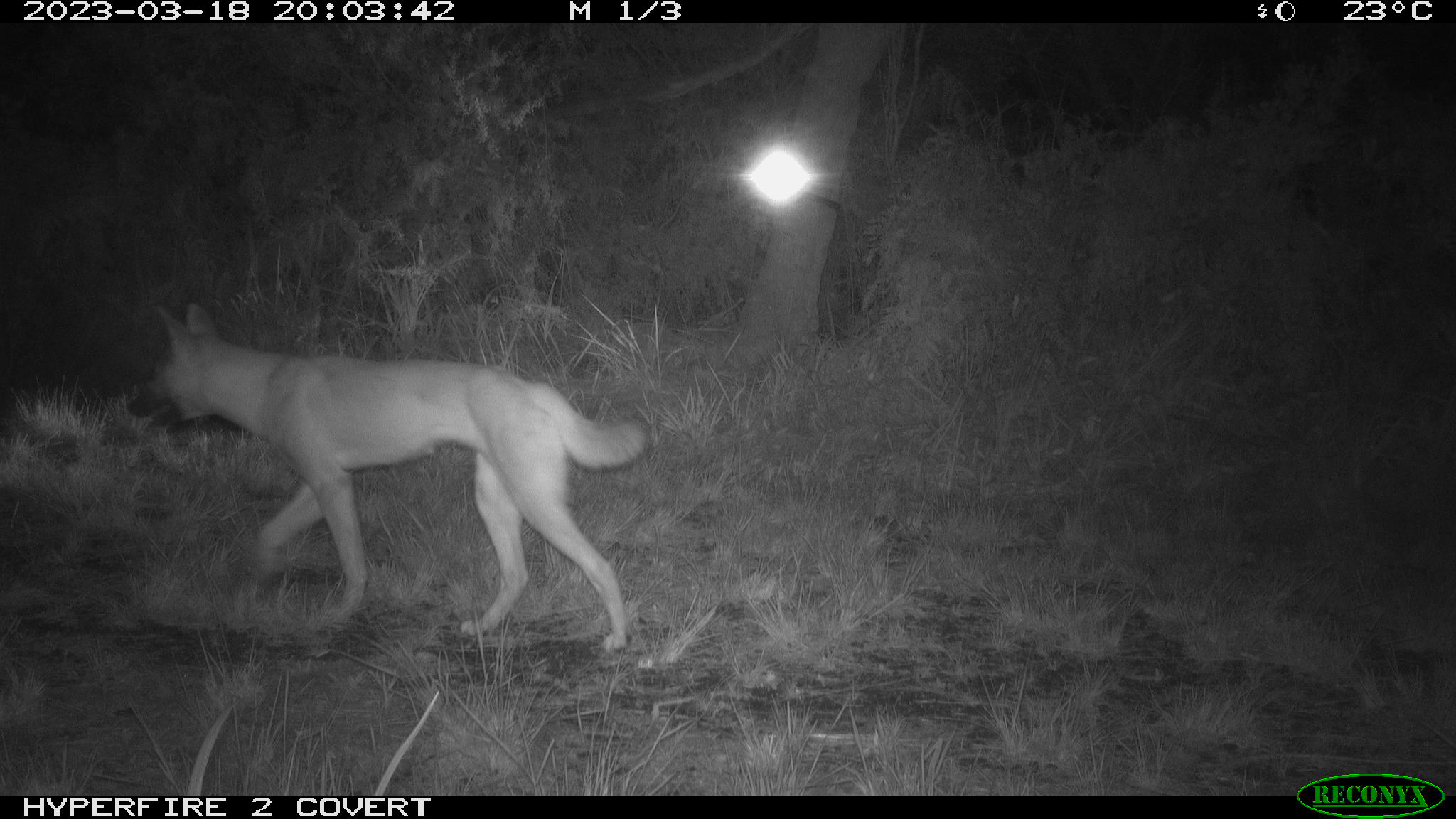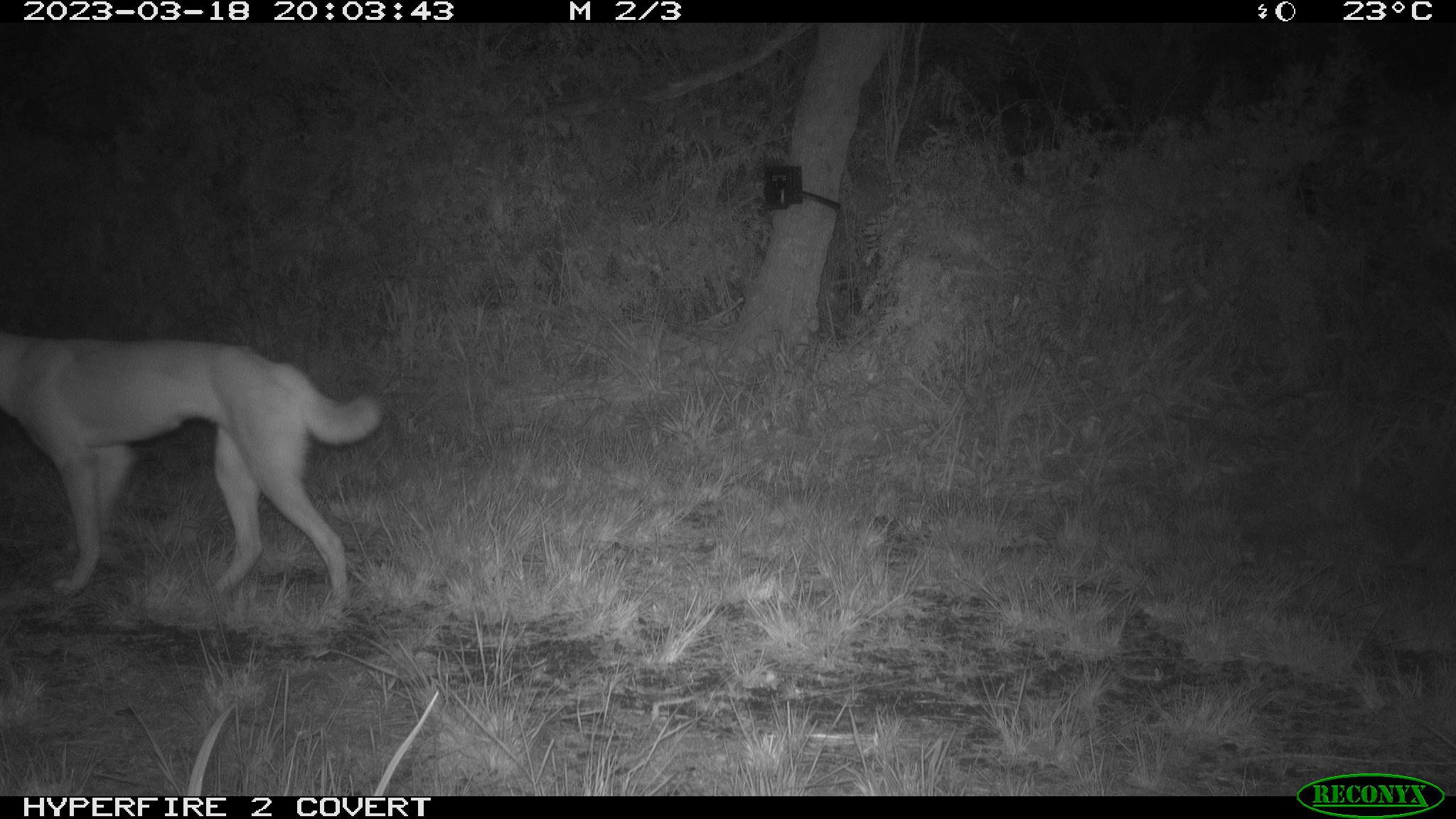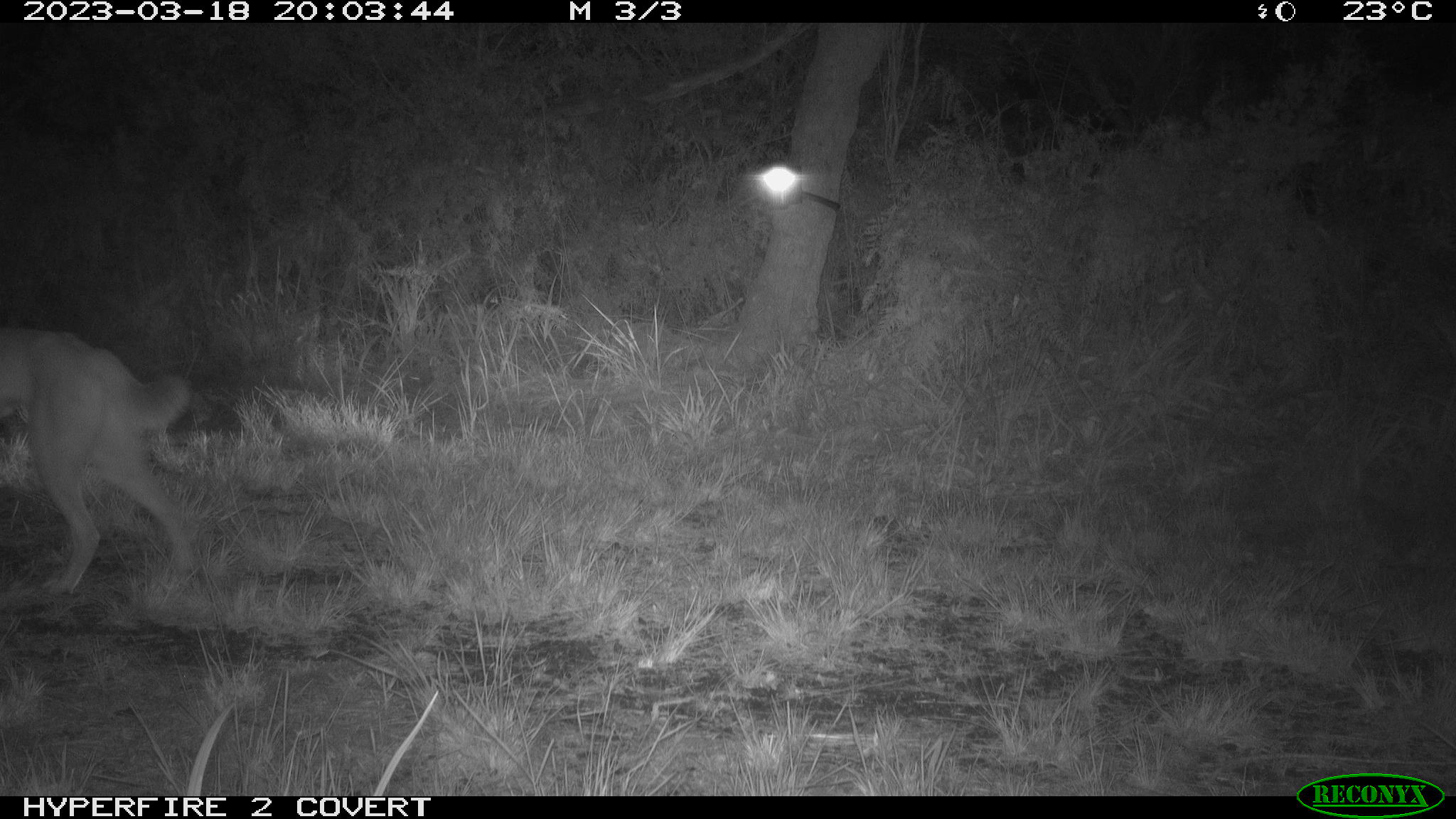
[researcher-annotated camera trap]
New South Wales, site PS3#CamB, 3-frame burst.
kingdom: Animalia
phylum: Chordata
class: Mammalia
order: Carnivora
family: Canidae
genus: Canis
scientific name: Canis familiaris dingo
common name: dingo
Dingo (Canis familiaris dingo).